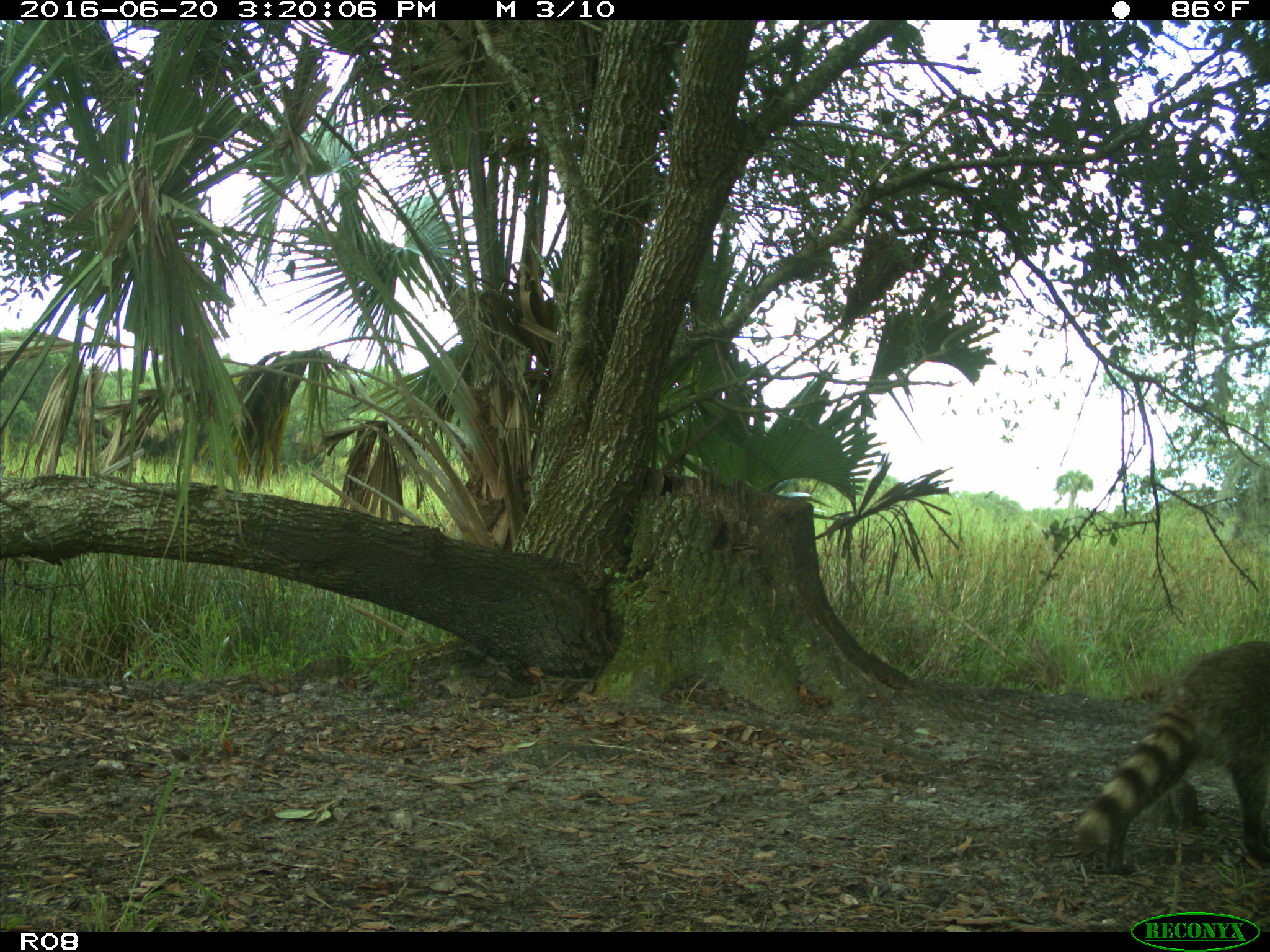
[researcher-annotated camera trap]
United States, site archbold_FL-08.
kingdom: Animalia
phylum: Chordata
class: Mammalia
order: Carnivora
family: Procyonidae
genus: Procyon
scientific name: Procyon lotor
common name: common raccoon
Procyon lotor (common raccoon).